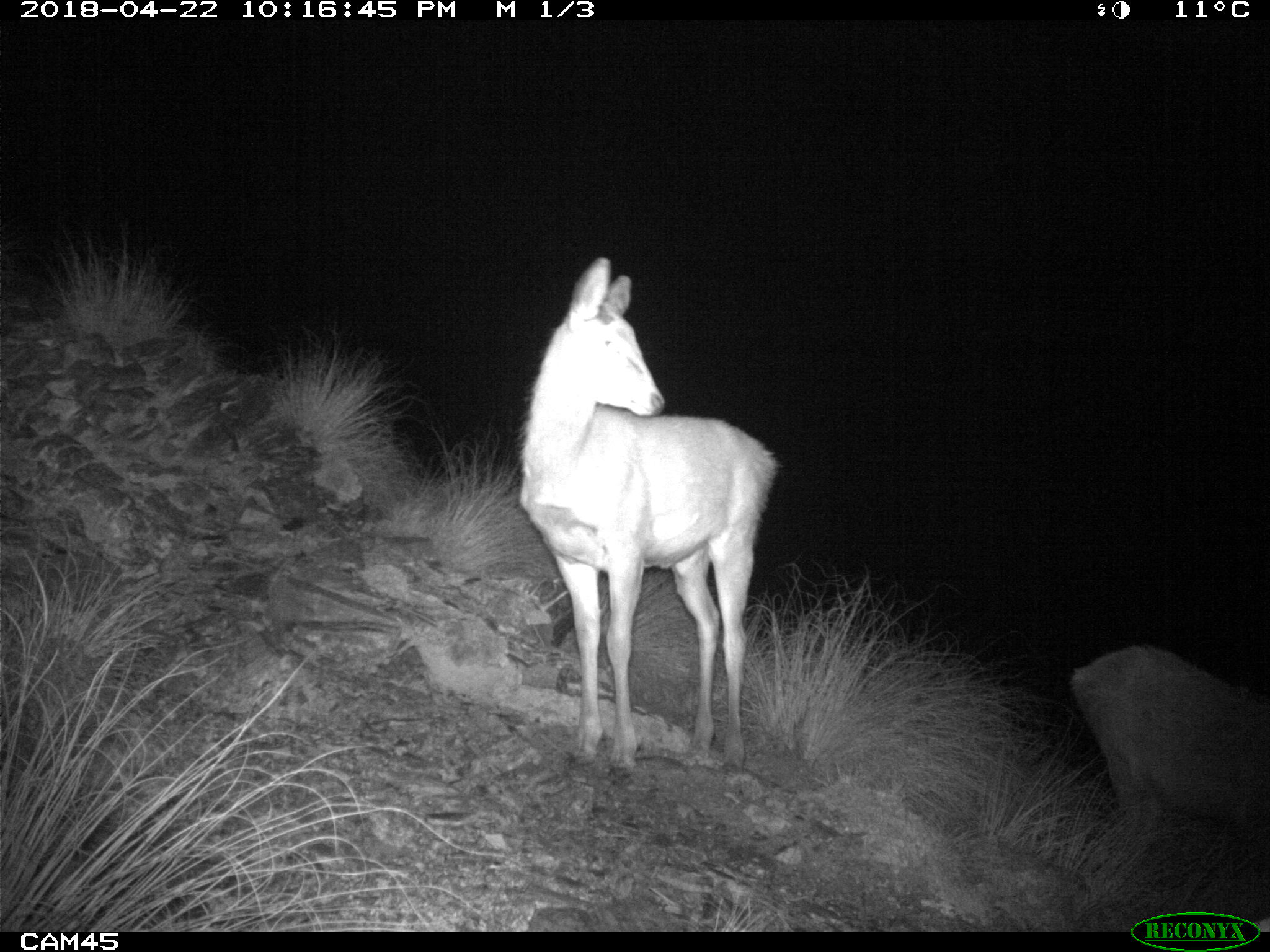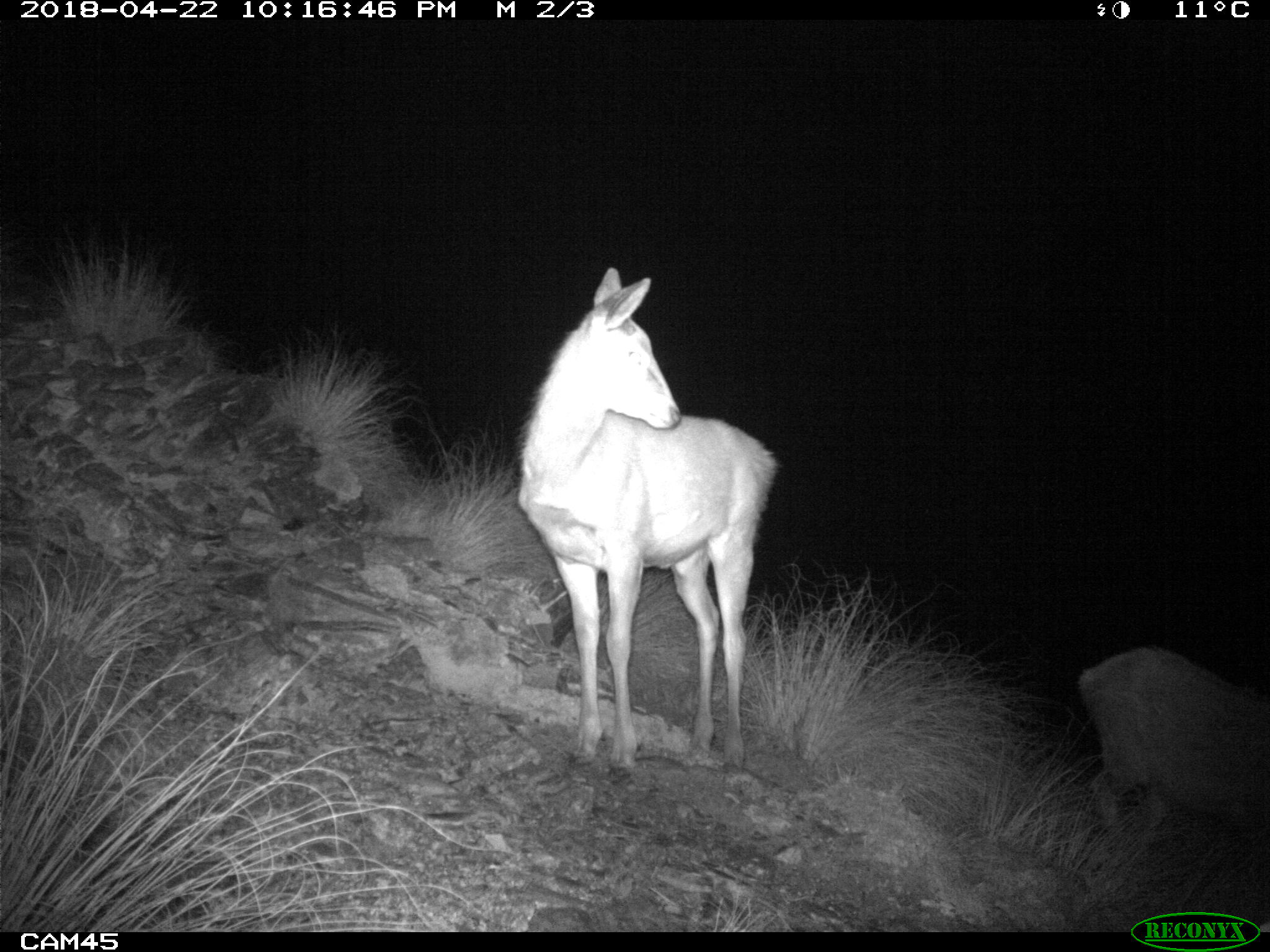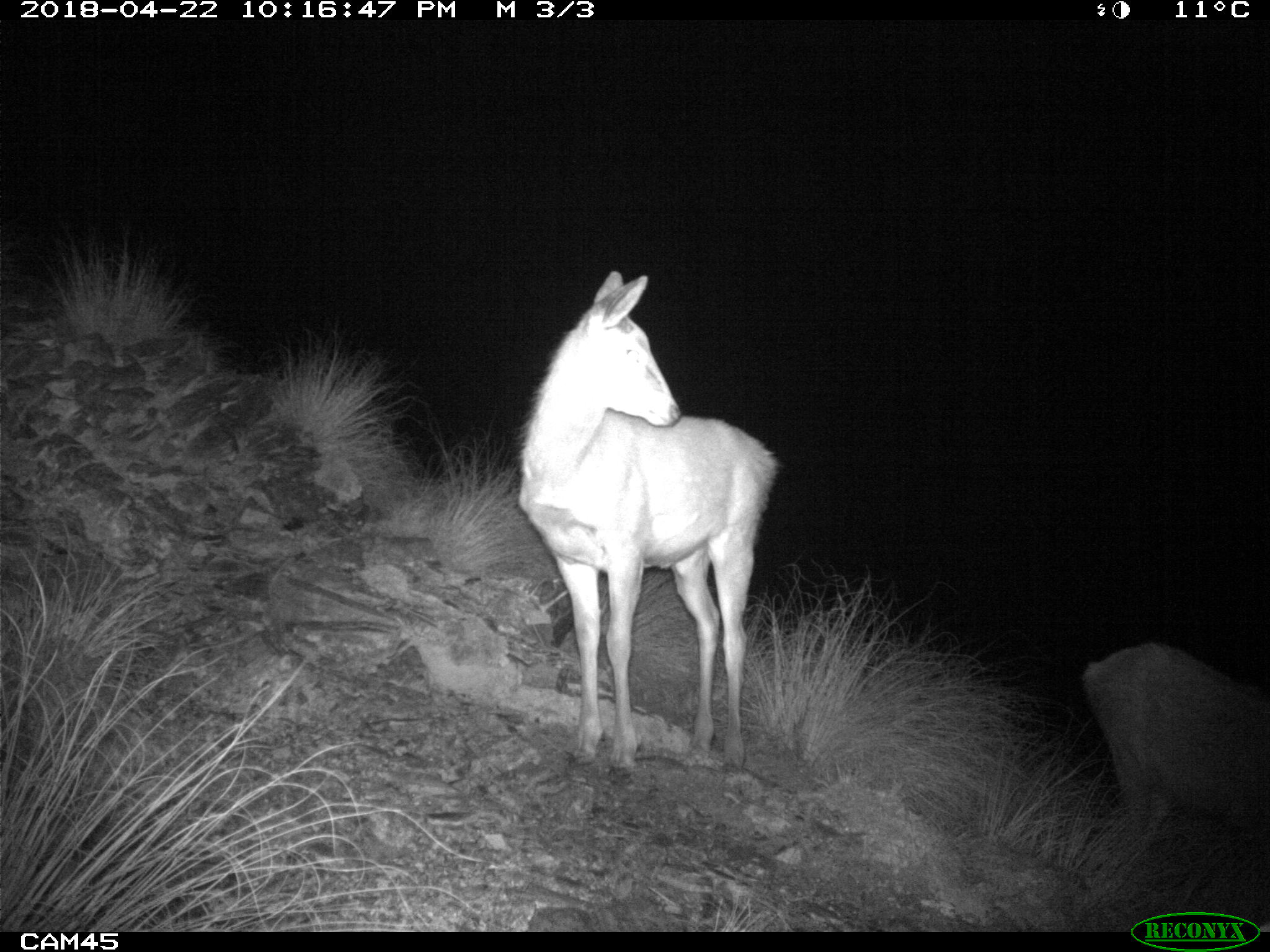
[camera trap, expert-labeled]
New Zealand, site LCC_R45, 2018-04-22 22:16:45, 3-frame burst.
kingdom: Animalia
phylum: Chordata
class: Mammalia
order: Artiodactyla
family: Cervidae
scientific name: Cervidae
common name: deer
Deer (Cervidae).